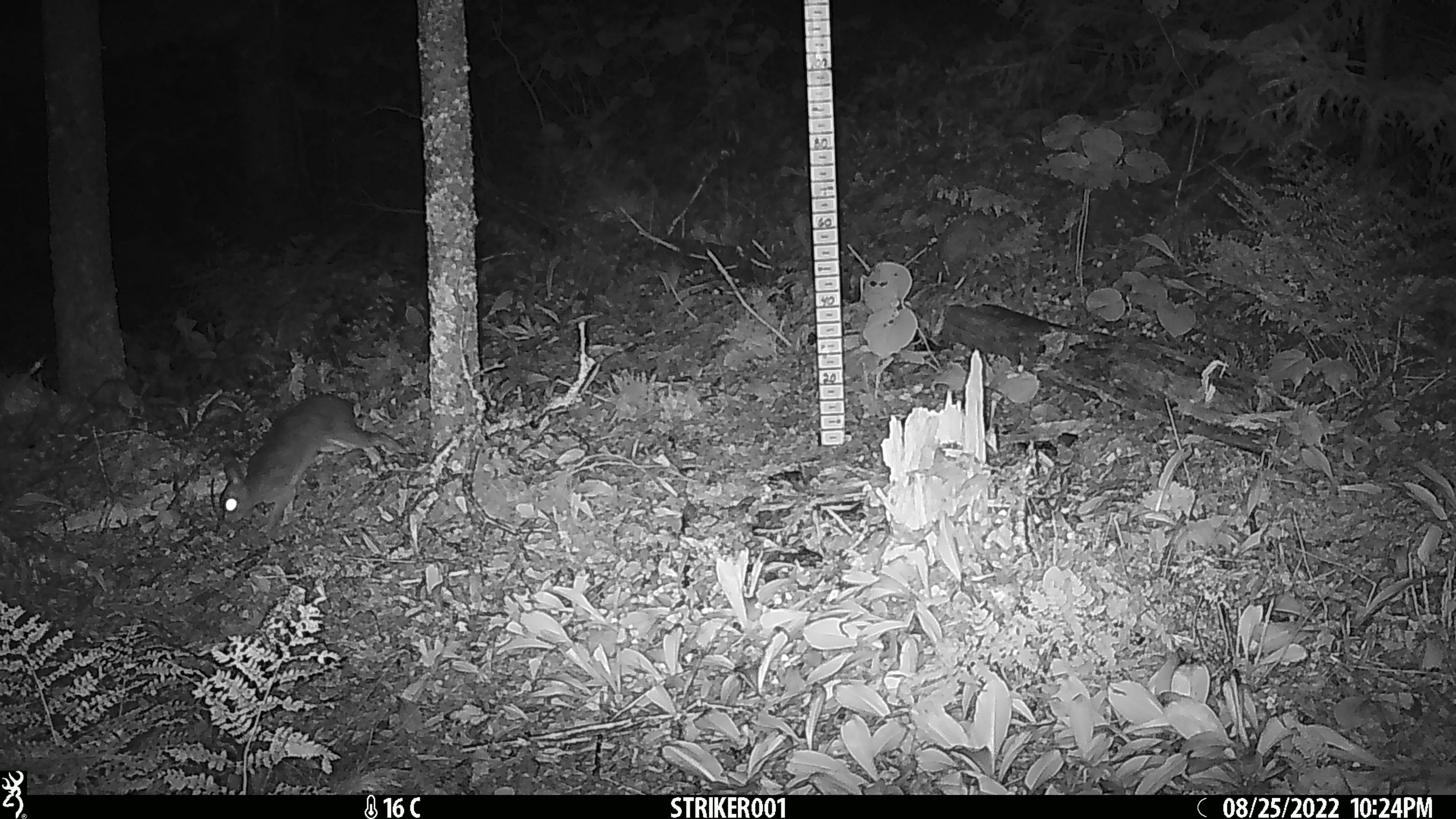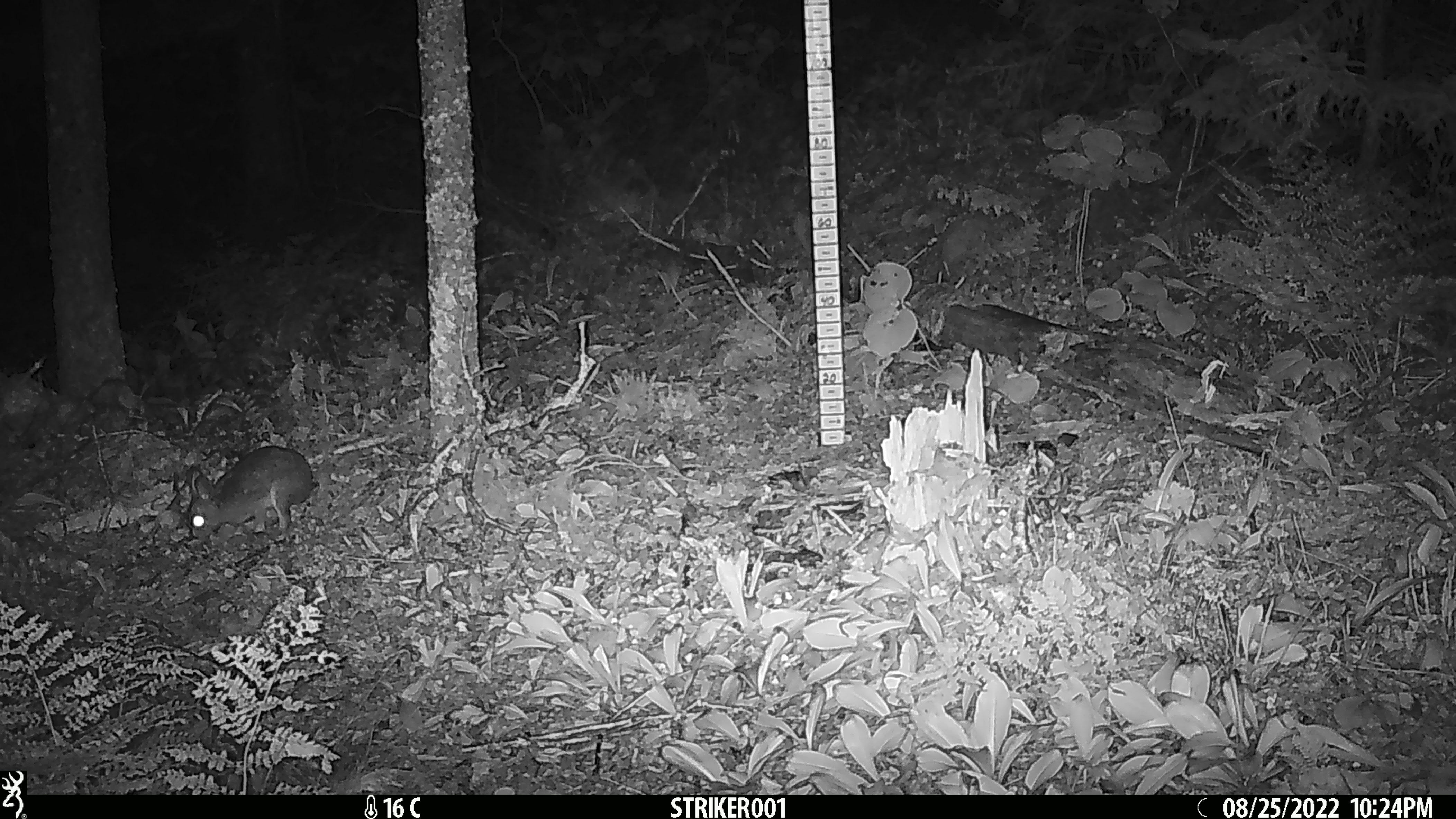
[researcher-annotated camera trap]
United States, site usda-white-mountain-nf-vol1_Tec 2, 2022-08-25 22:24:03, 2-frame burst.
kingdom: Animalia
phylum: Chordata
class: Mammalia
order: Lagomorpha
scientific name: Lagomorpha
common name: rabbit or hare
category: rabbit or hare sp.